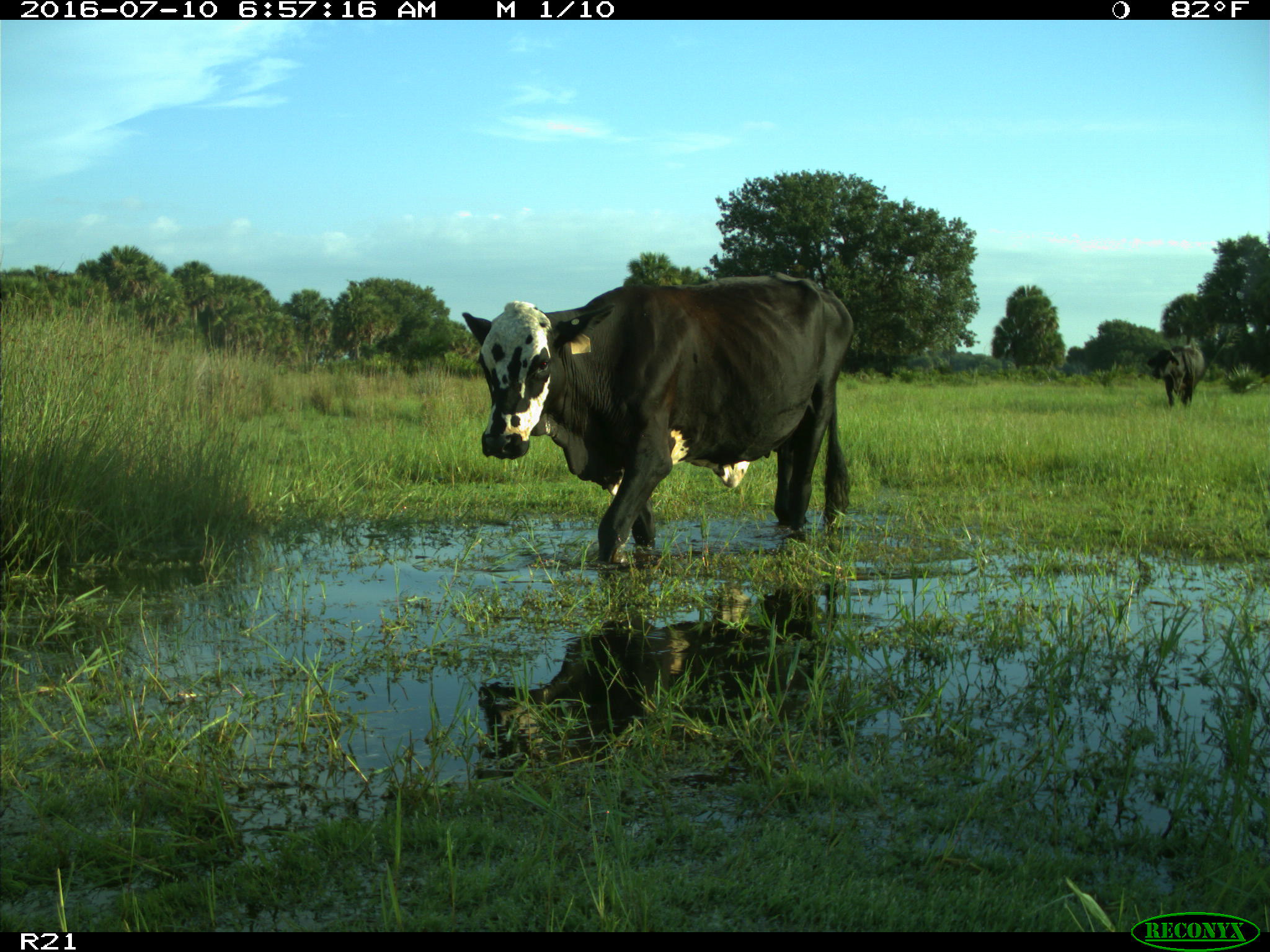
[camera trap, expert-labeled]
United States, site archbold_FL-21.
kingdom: Animalia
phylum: Chordata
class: Mammalia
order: Artiodactyla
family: Bovidae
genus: Bos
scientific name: Bos taurus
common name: domestic cow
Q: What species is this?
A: Bos taurus (domestic cow).